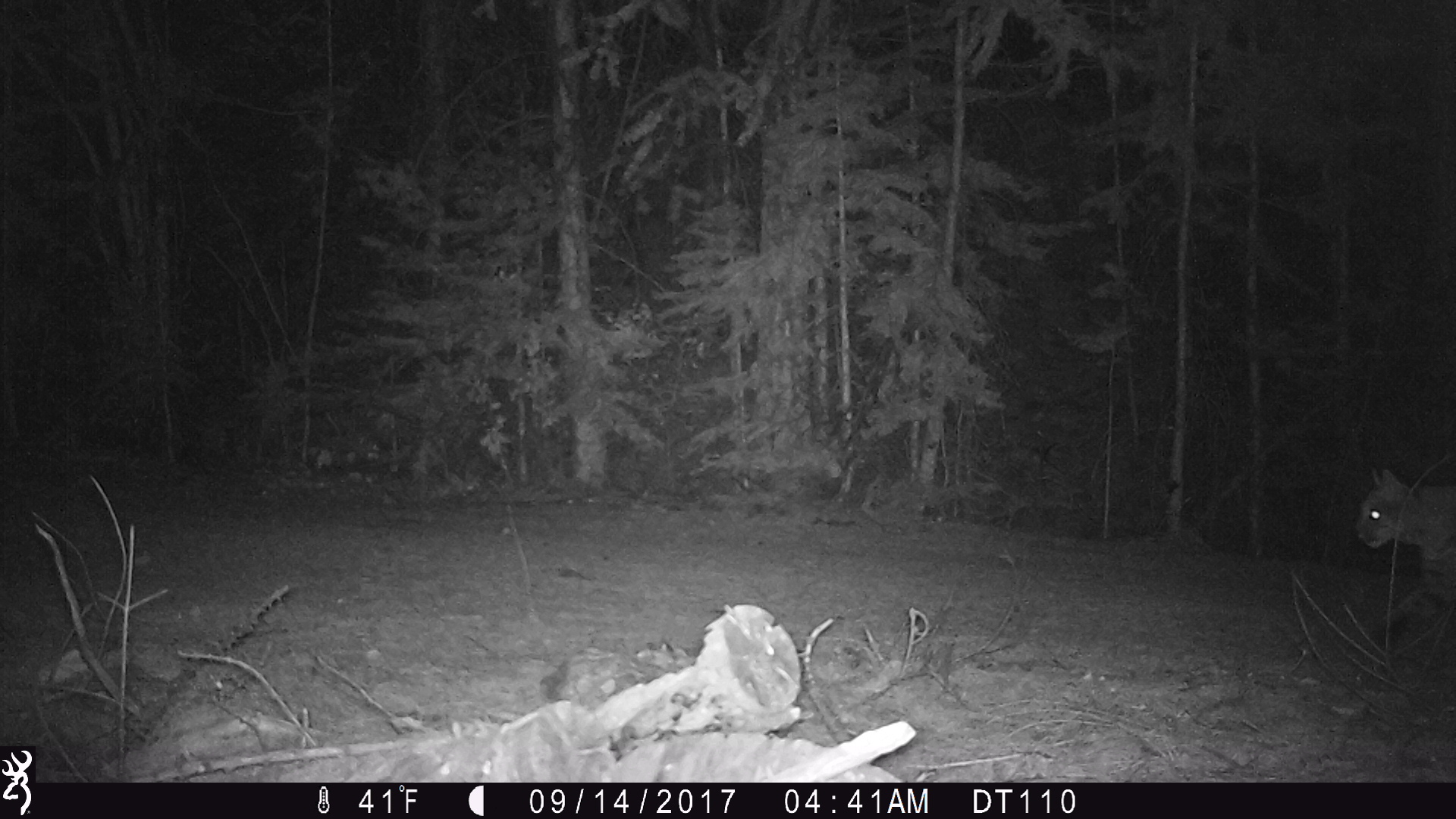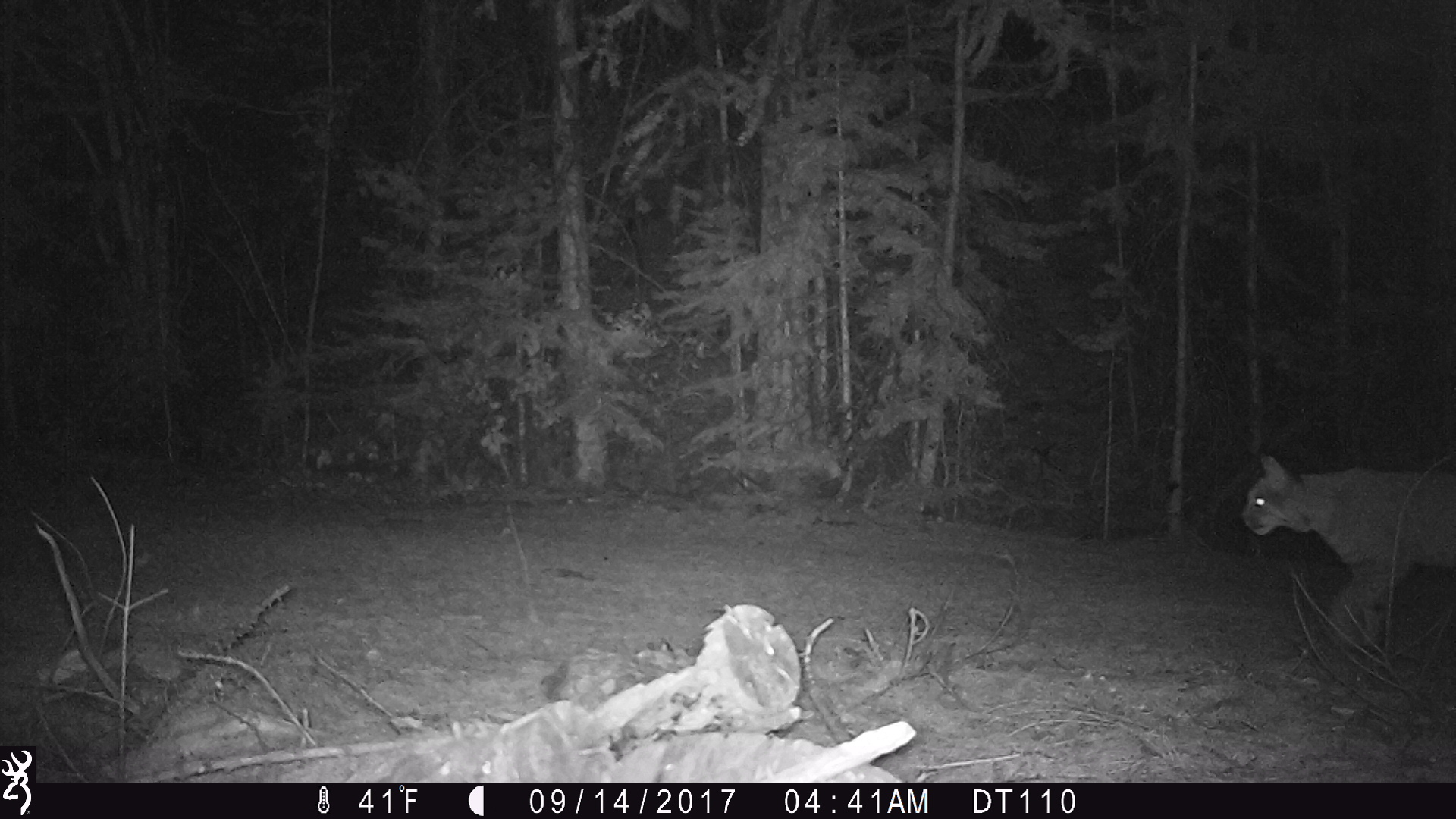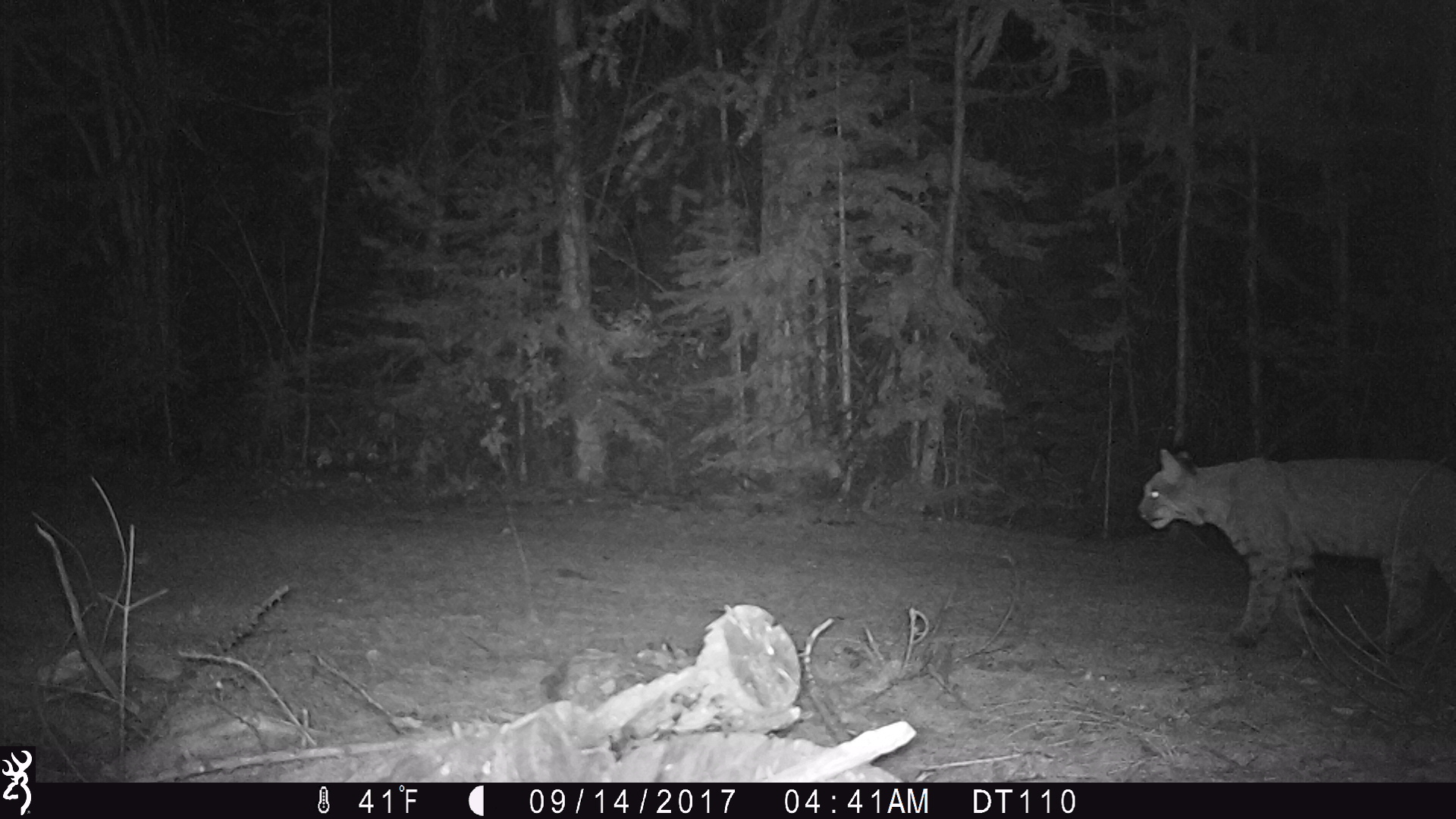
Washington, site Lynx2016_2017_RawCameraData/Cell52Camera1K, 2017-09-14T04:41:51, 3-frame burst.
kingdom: Animalia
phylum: Chordata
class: Mammalia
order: Carnivora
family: Felidae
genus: Lynx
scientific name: Lynx rufus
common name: bobcat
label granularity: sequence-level